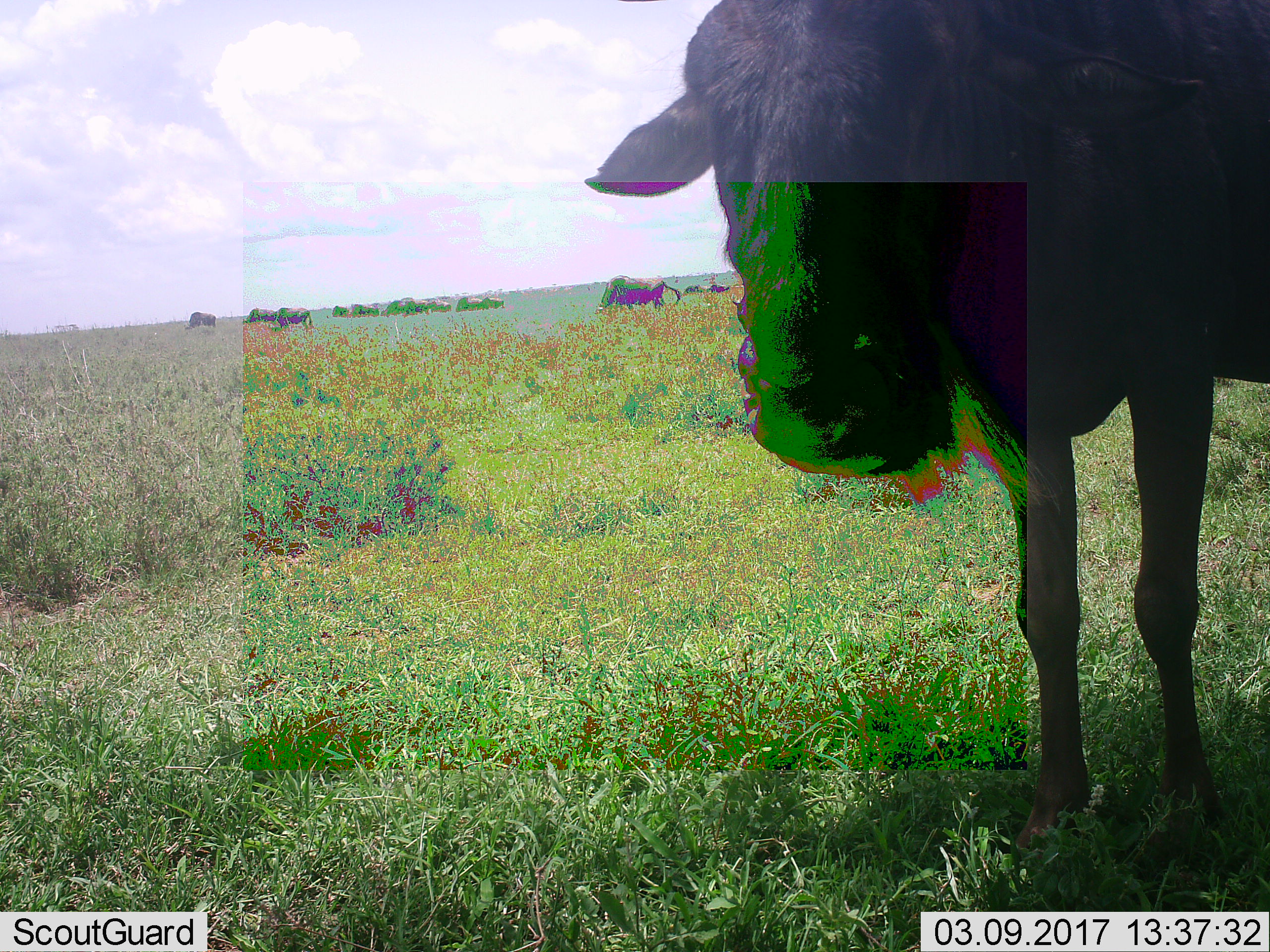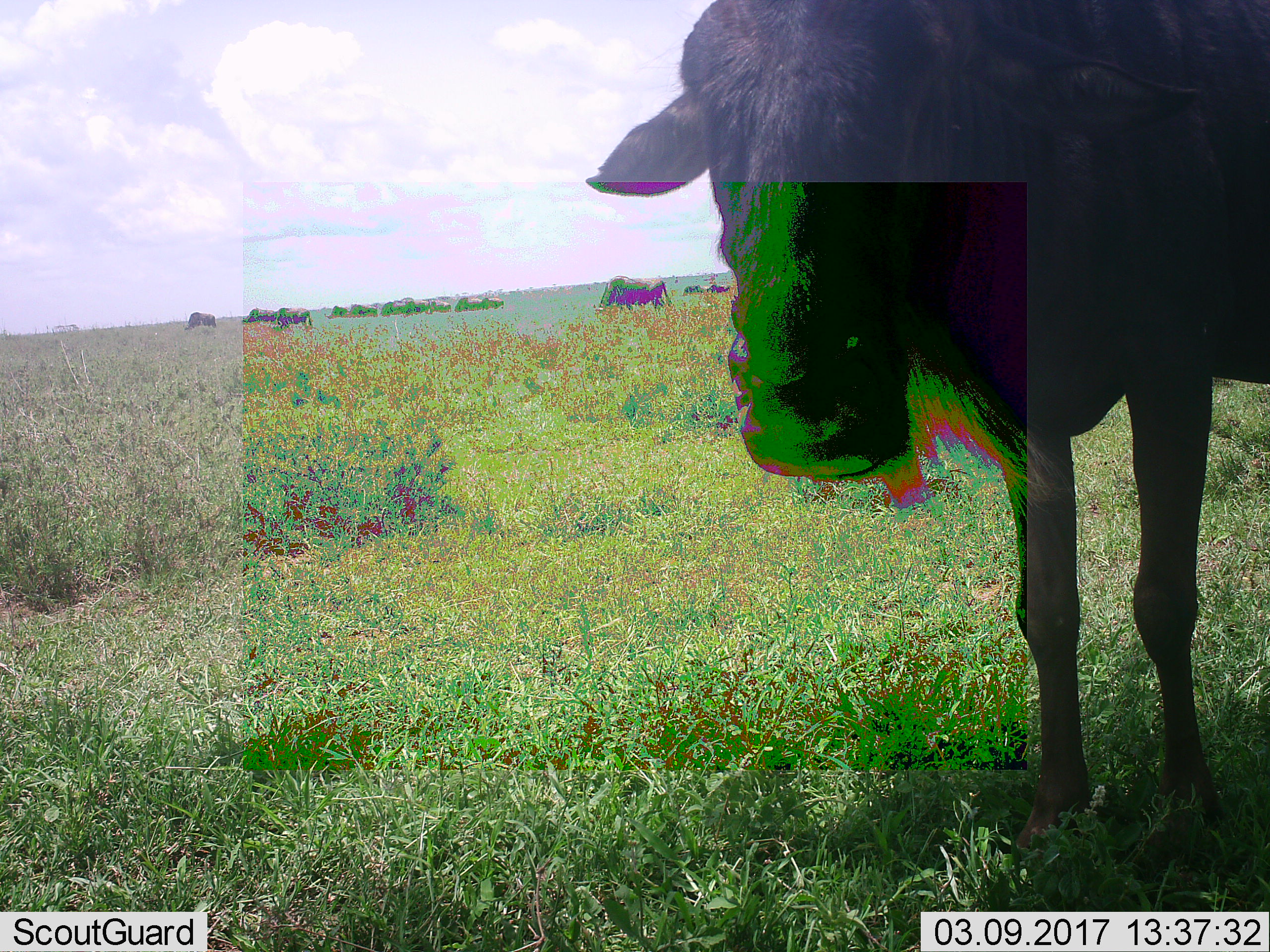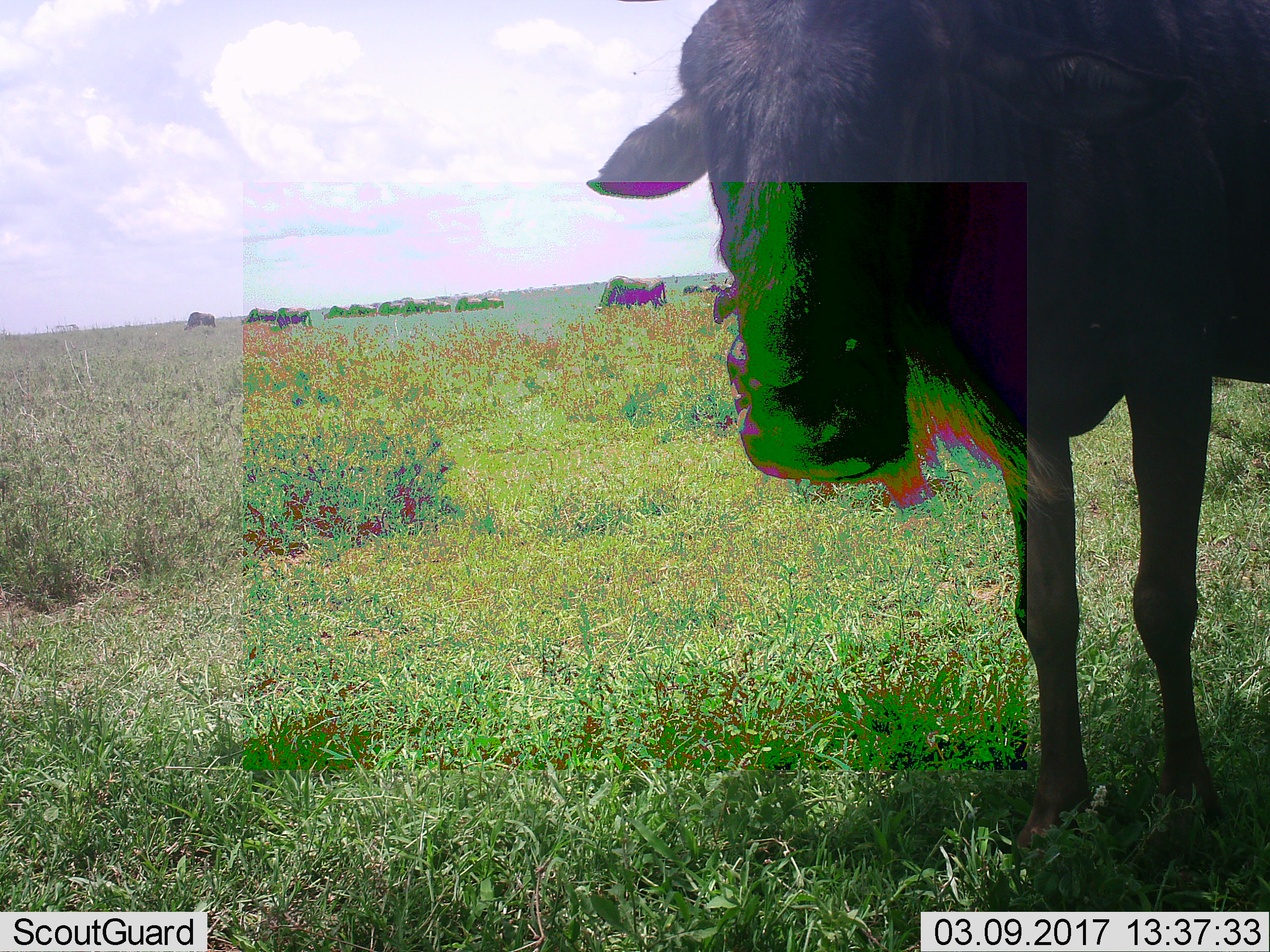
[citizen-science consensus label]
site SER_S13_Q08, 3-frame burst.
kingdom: Animalia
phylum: Chordata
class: Mammalia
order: Artiodactyla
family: Bovidae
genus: Connochaetes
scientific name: Connochaetes taurinus taurinus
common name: blue wildebeest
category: wildebeestblue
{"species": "wildebeestblue (blue wildebeest) (Connochaetes taurinus taurinus)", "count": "11-50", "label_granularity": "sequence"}